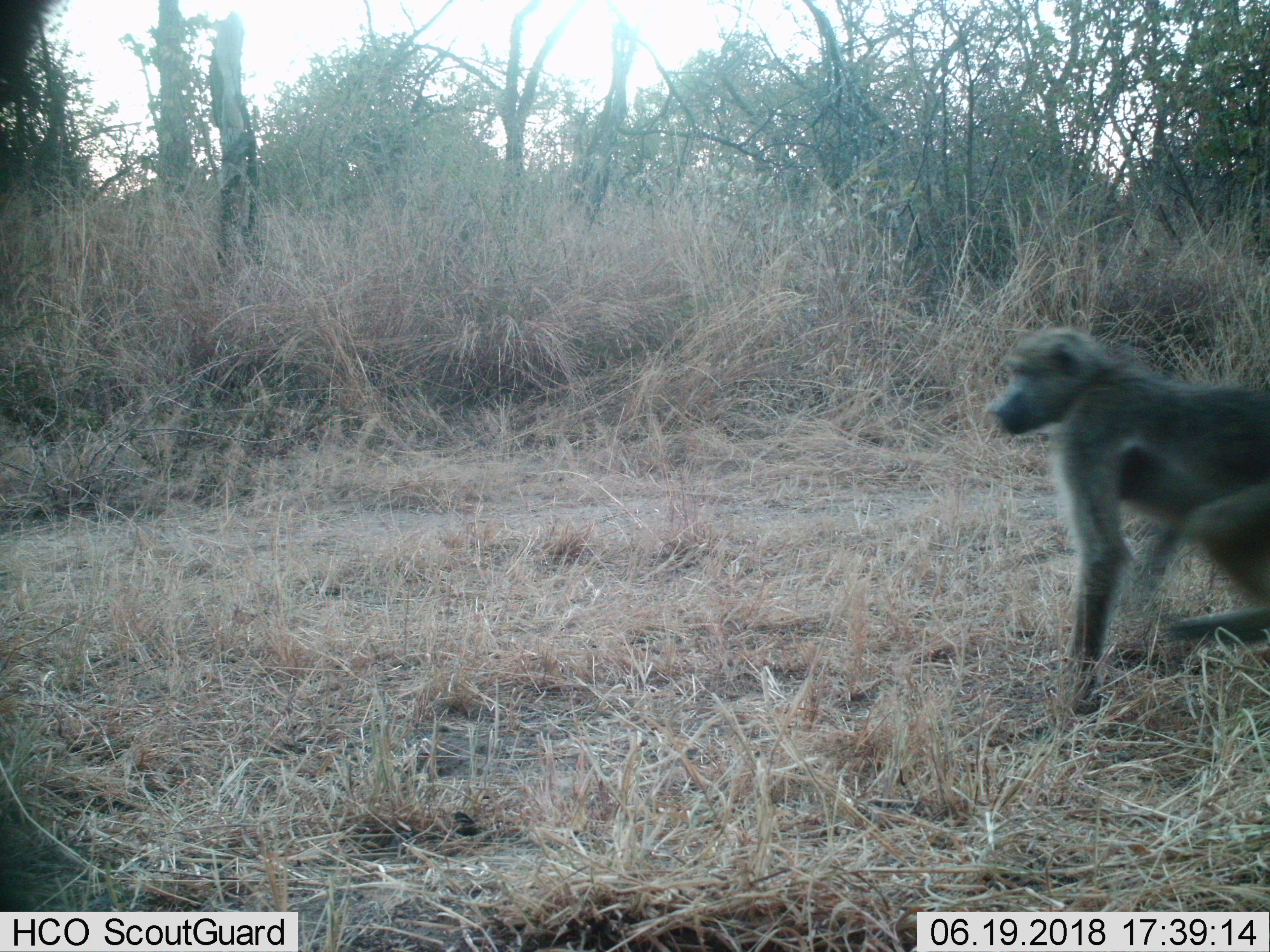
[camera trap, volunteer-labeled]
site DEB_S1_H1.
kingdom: Animalia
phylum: Chordata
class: Mammalia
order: Primates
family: Cercopithecidae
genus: Papio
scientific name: Papio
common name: baboon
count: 1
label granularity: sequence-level